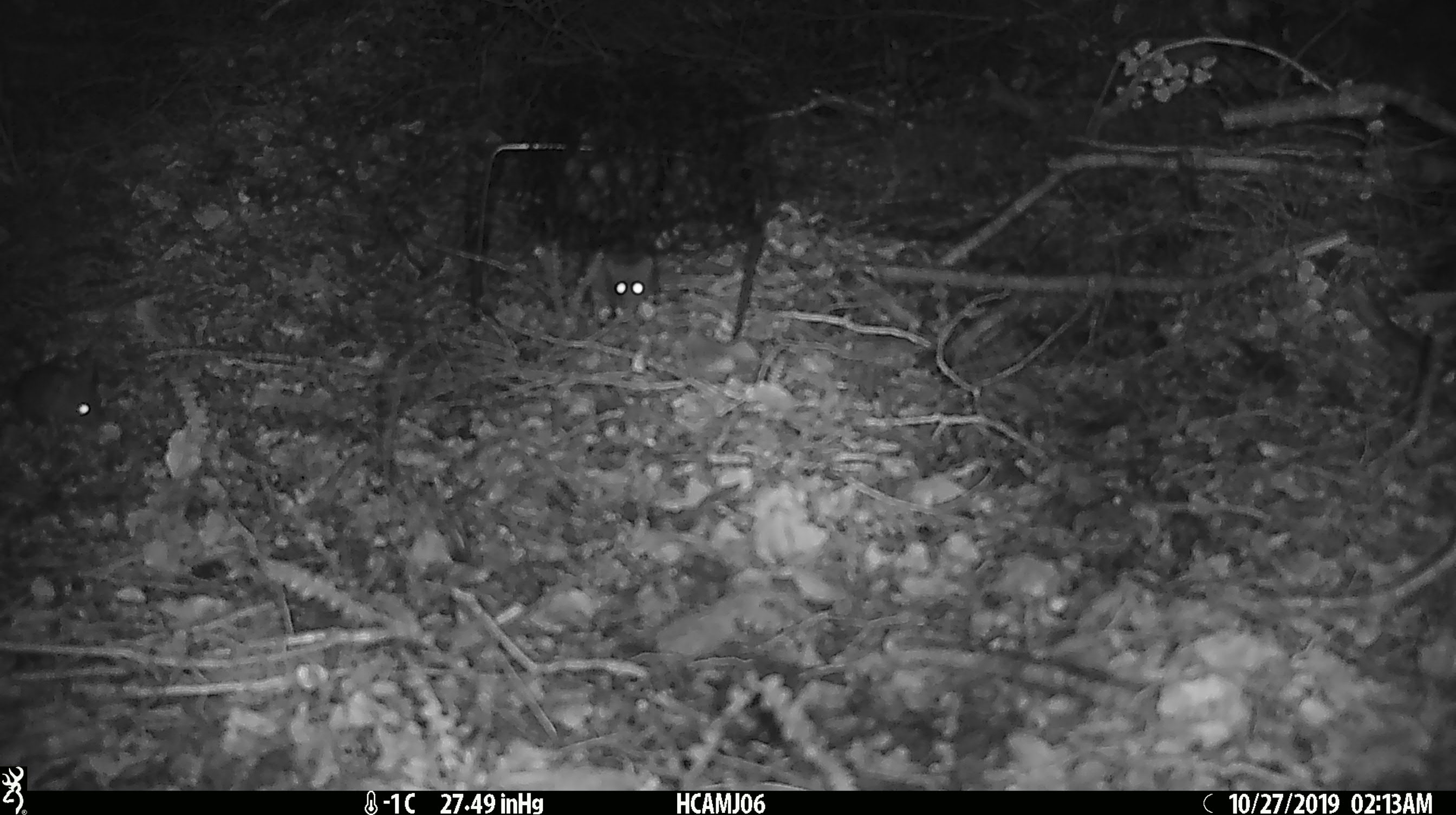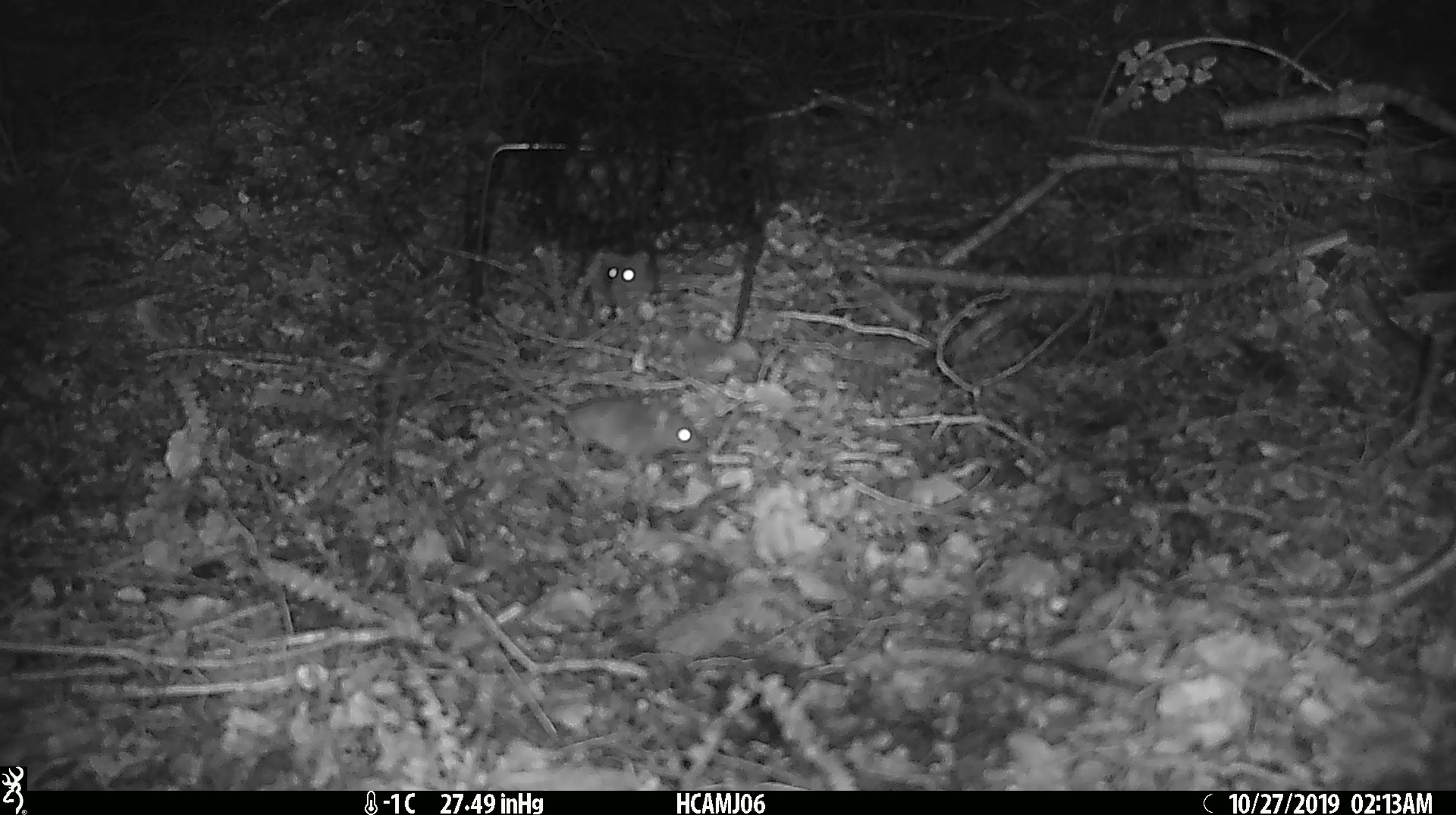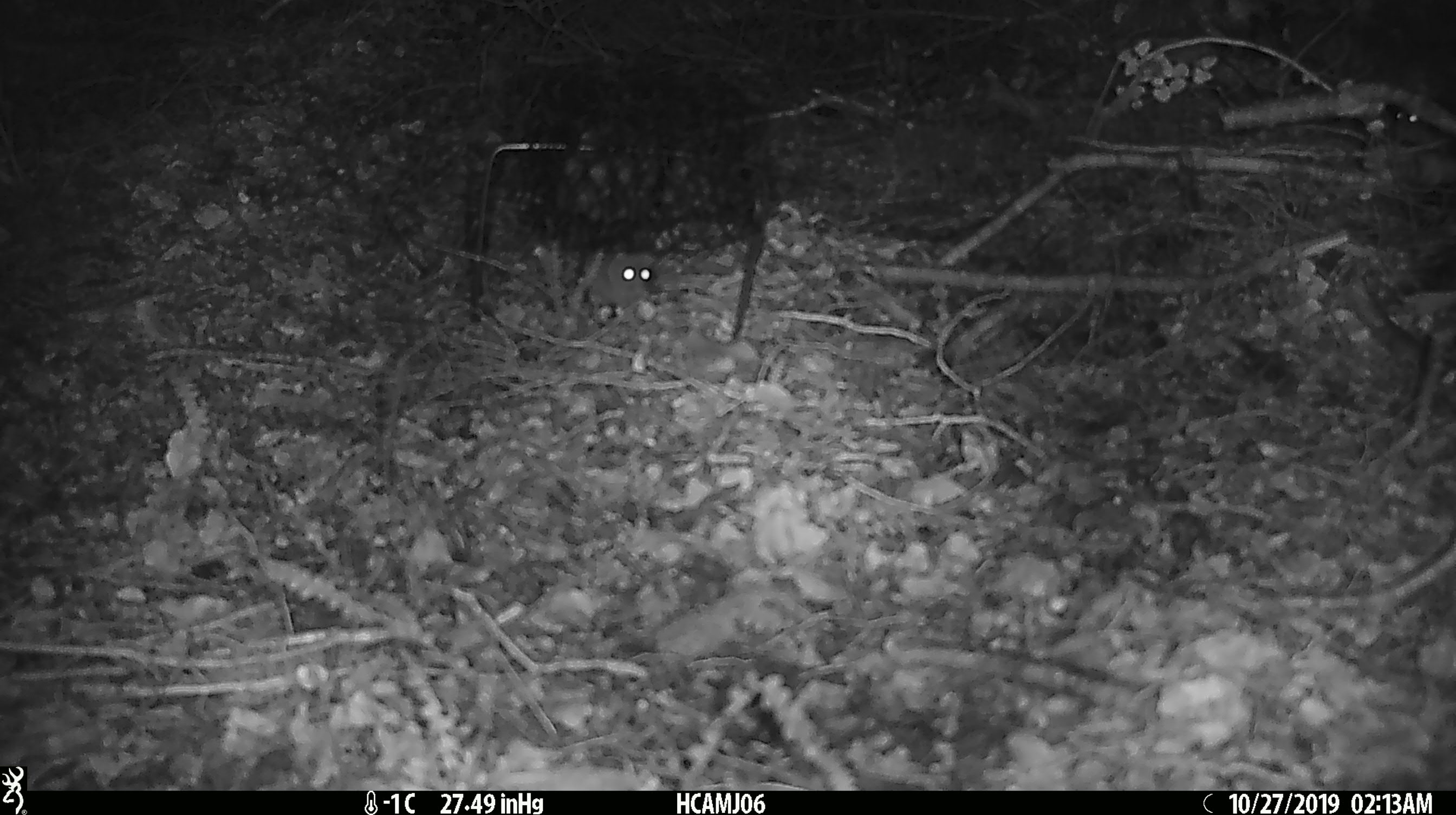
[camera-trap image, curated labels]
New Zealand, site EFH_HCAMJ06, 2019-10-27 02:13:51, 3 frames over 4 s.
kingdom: Animalia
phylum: Chordata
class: Mammalia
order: Rodentia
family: Muridae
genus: Mus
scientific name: Mus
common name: mouse